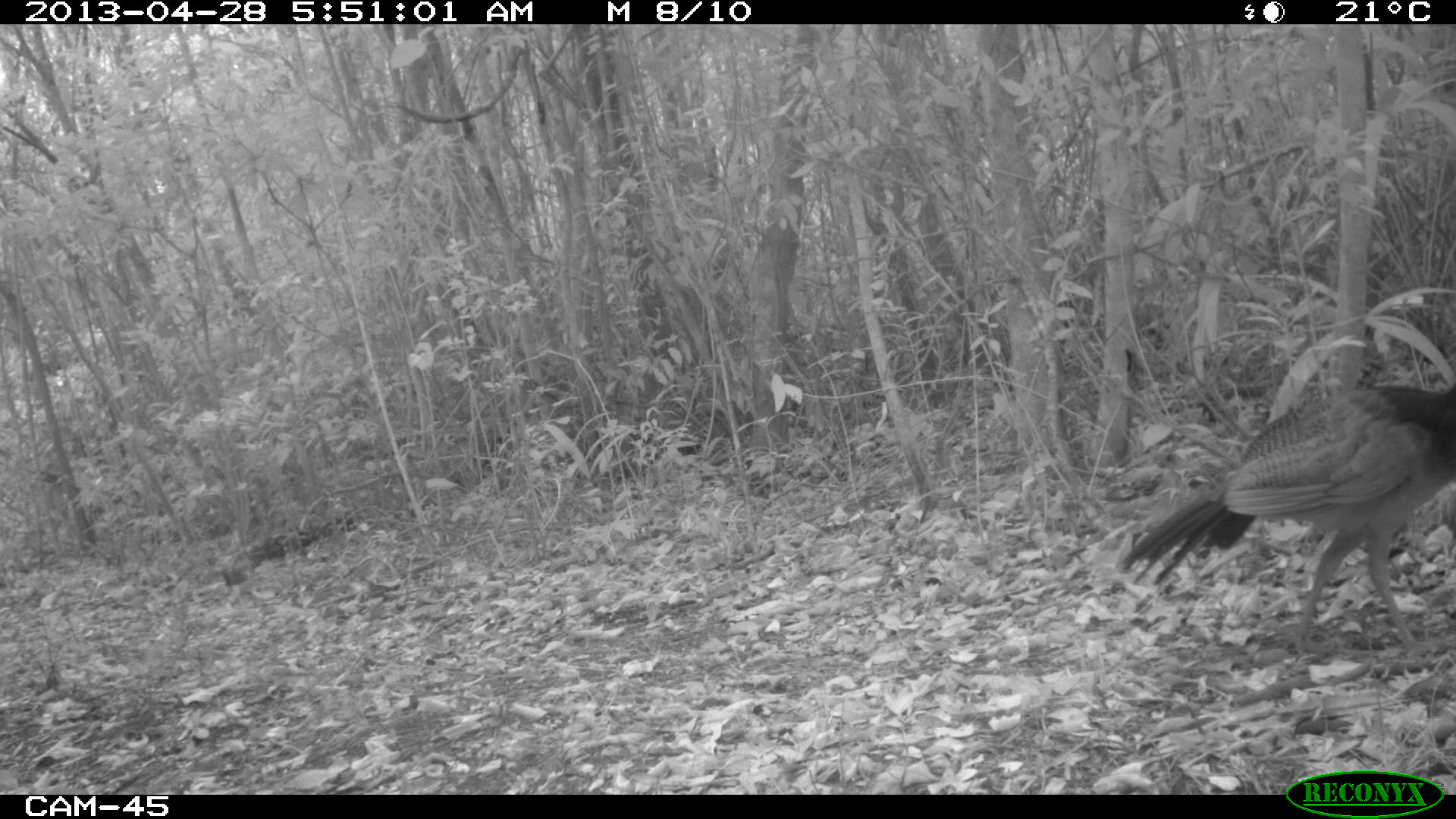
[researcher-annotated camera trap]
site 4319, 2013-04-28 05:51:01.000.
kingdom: Animalia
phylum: Chordata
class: Aves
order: Galliformes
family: Cracidae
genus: Crax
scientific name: Crax rubra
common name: great curassow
Crax rubra (great curassow), count 1, sex female.